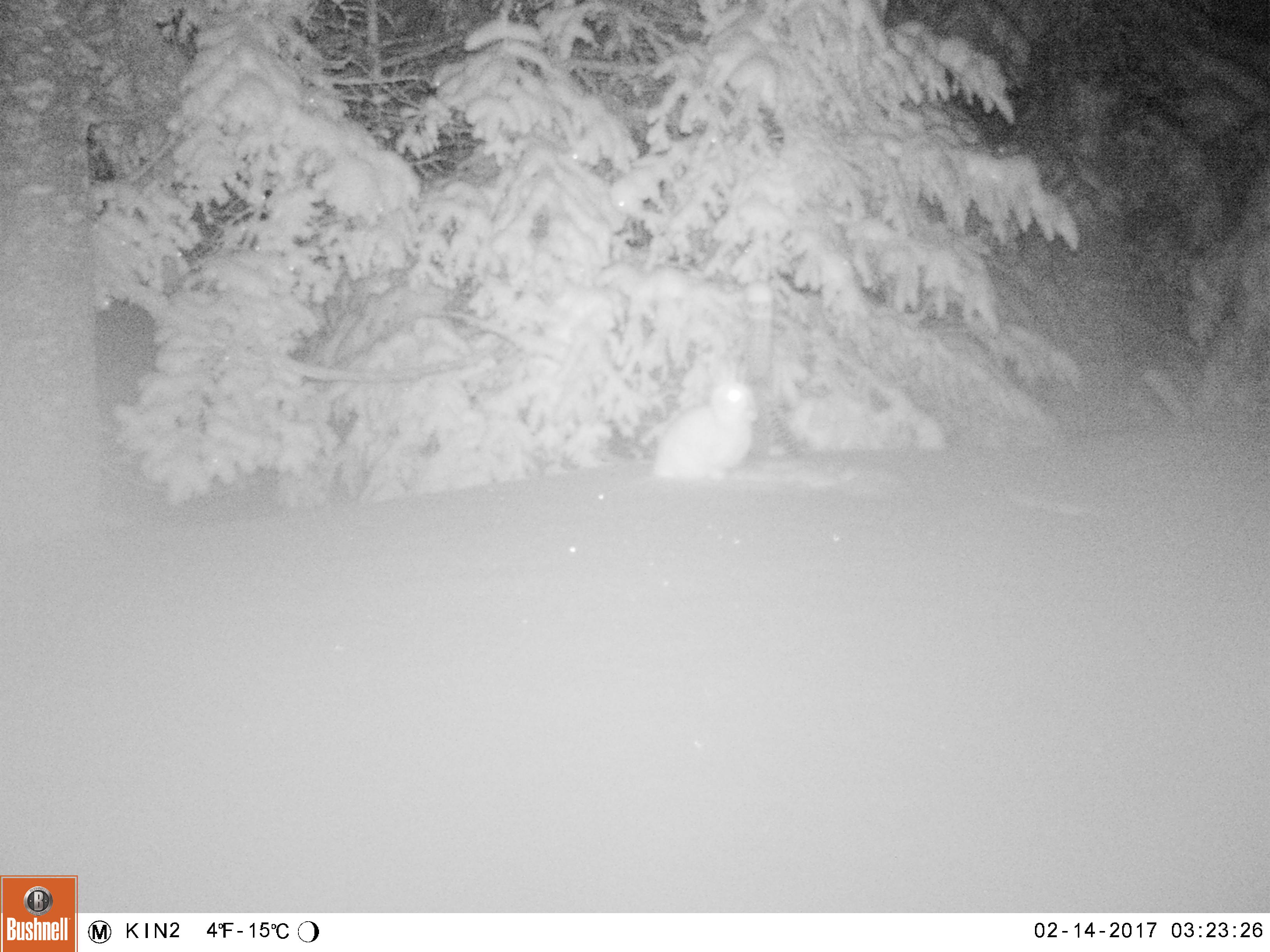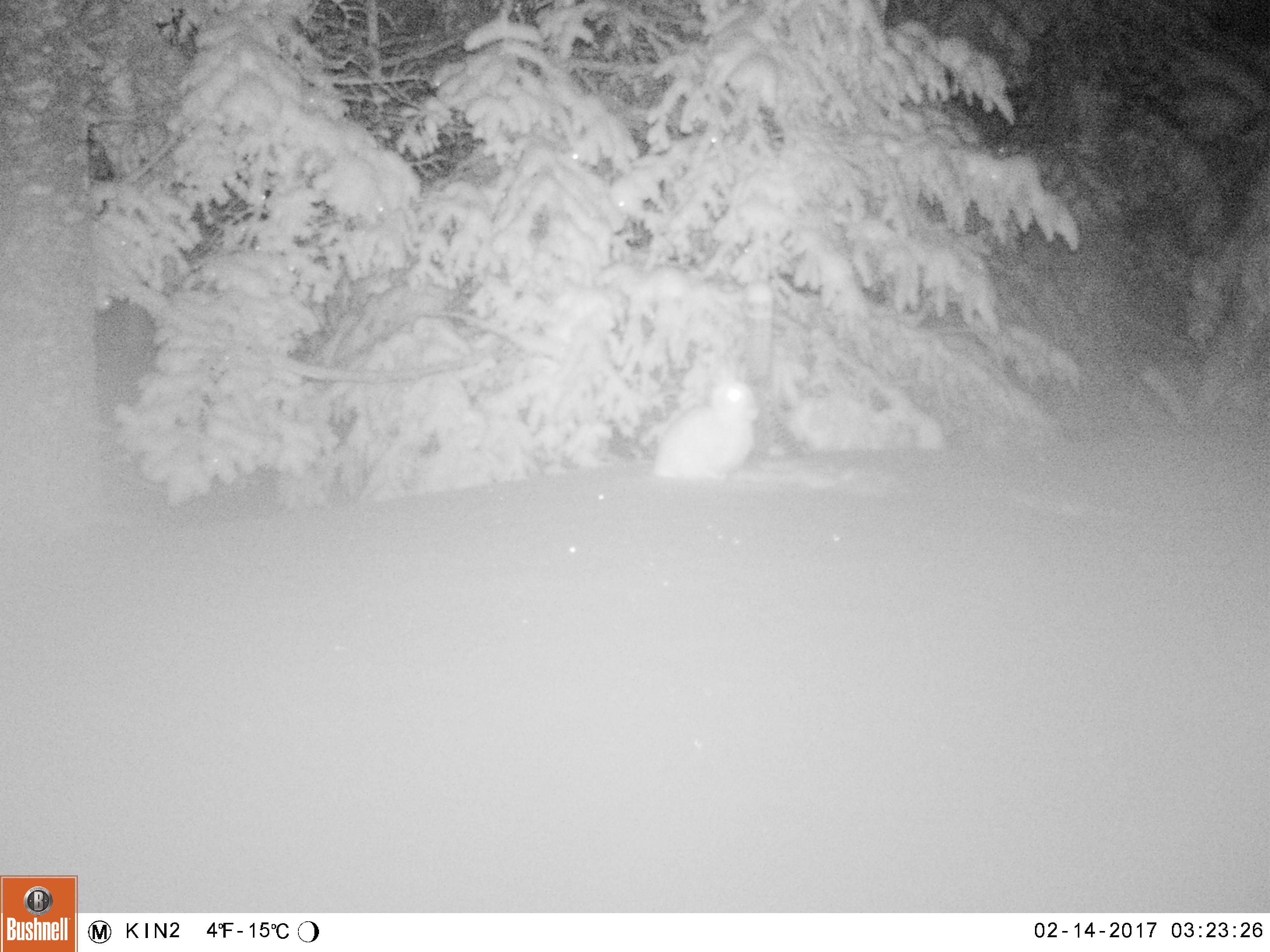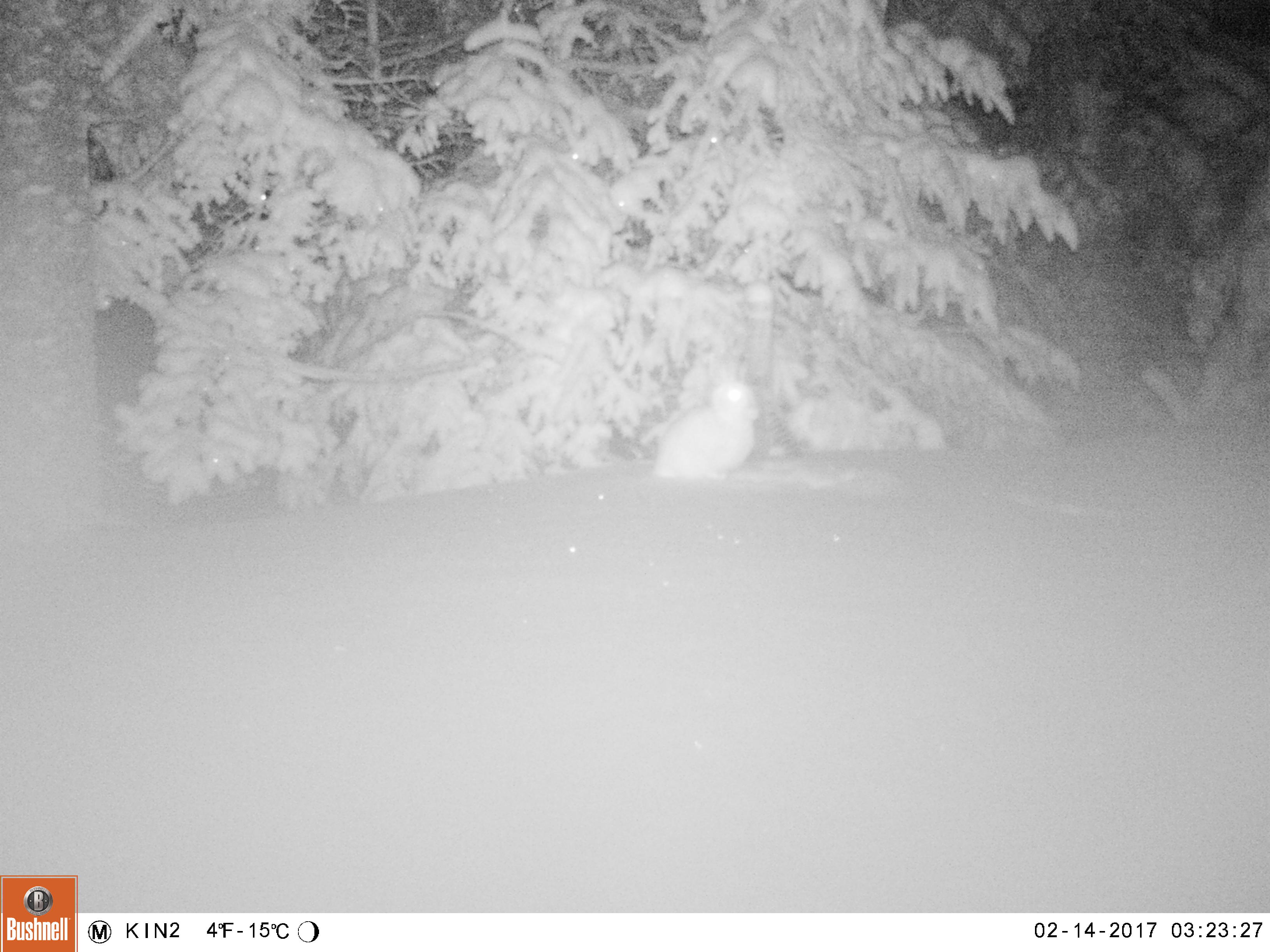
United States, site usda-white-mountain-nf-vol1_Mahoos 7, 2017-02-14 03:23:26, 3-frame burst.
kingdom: Animalia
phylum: Chordata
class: Mammalia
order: Lagomorpha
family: Leporidae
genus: Lepus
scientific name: Lepus americanus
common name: snowshoe hare